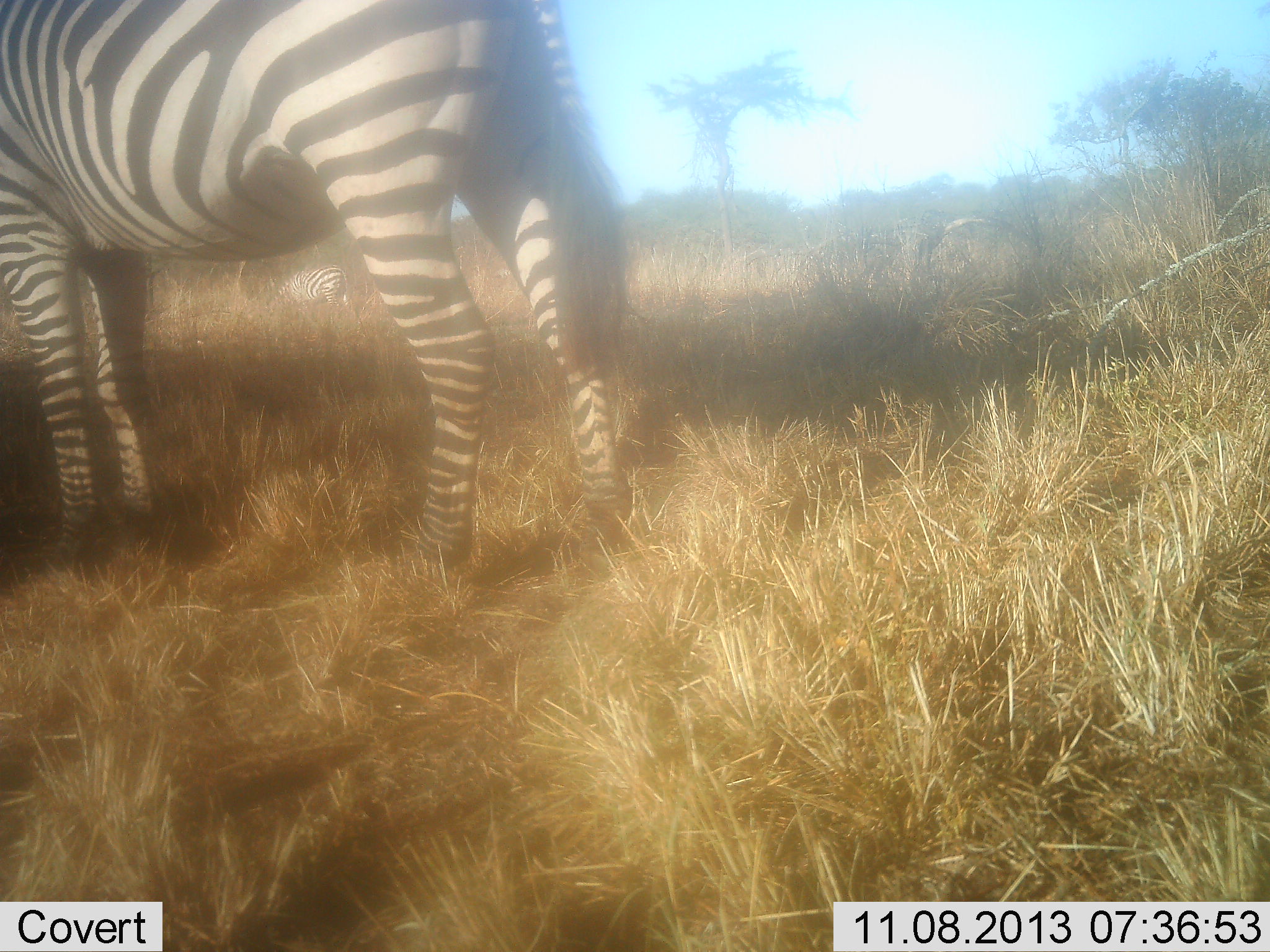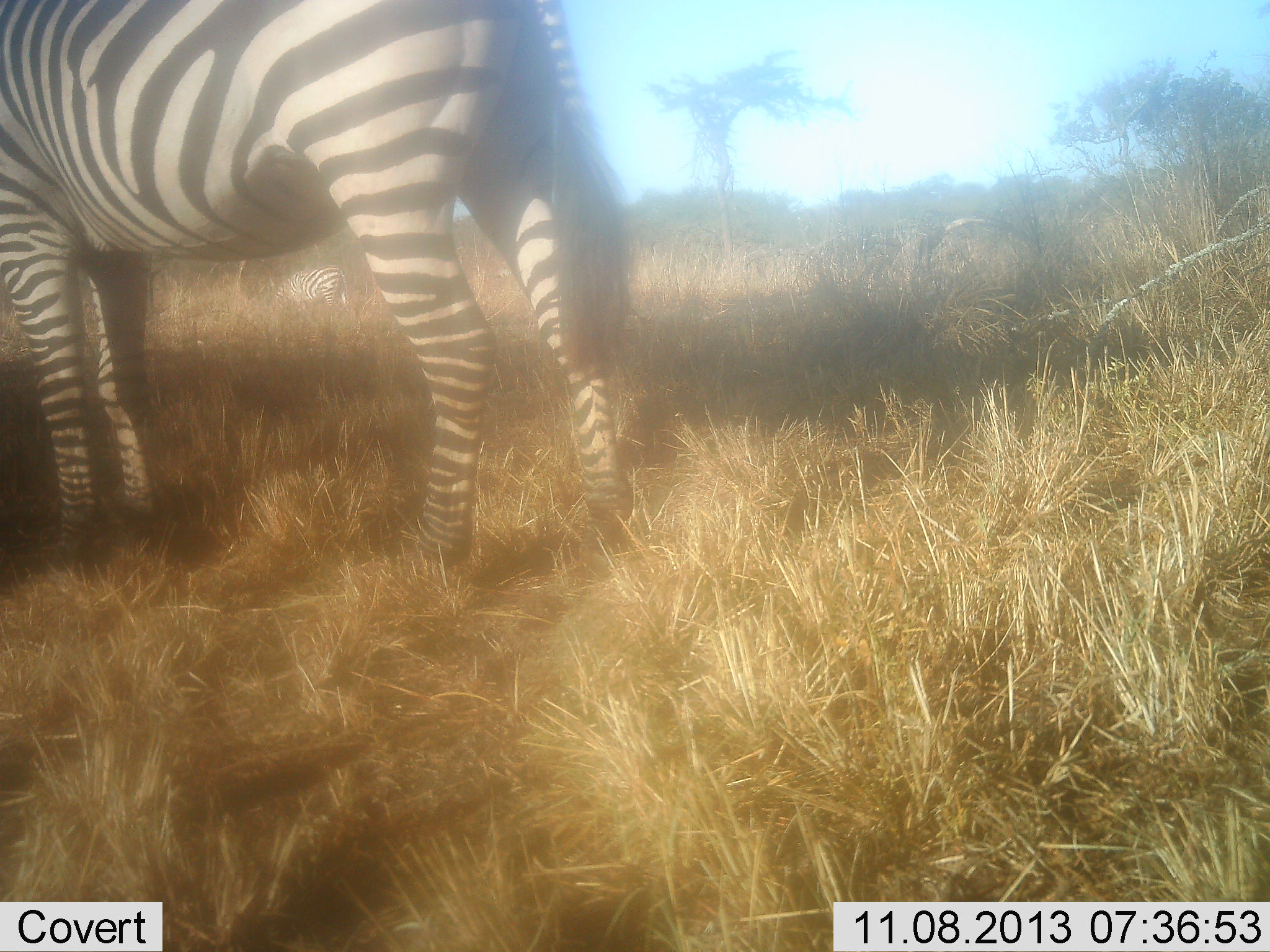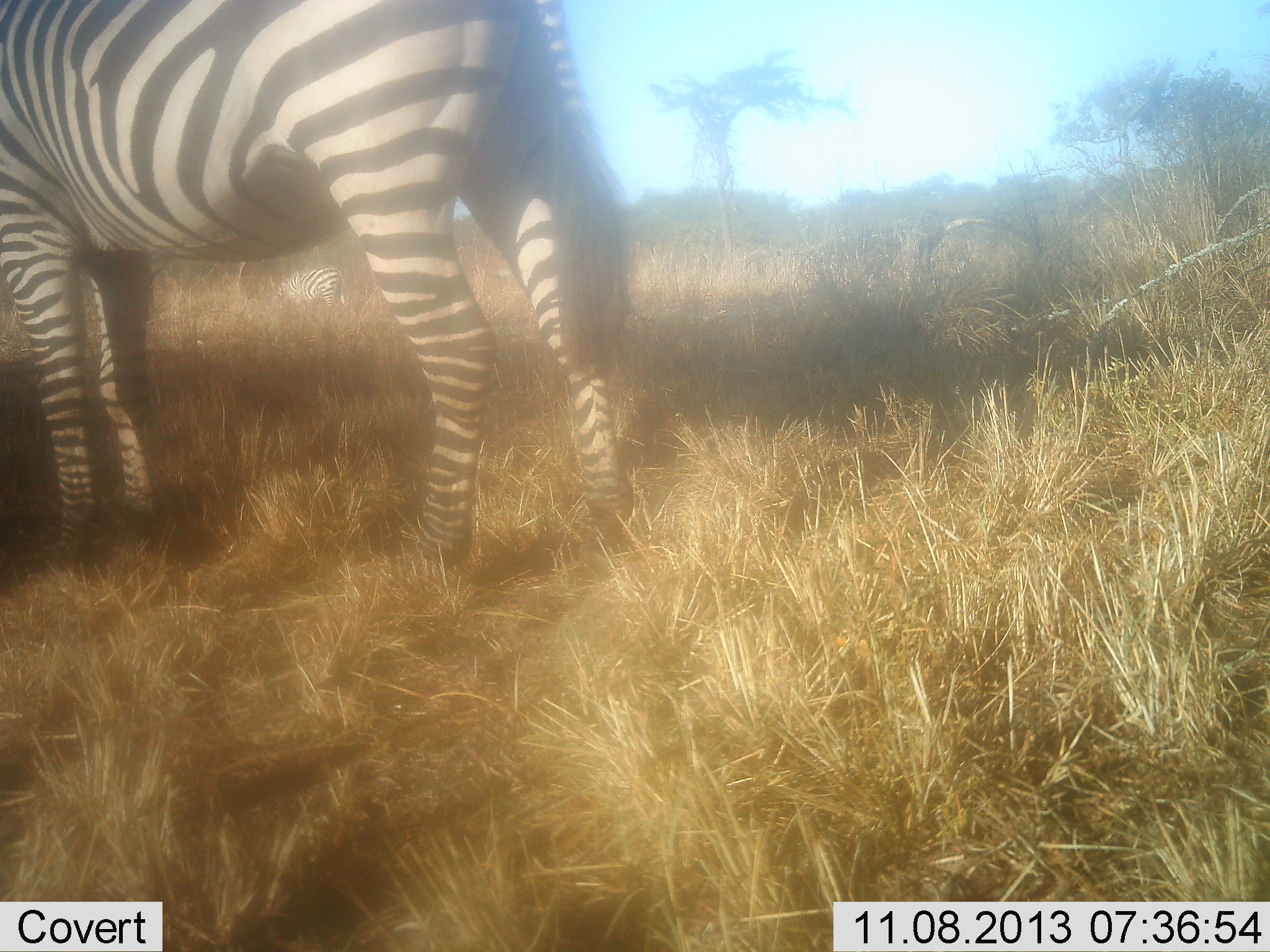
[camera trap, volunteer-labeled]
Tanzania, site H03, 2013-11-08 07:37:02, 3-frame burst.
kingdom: Animalia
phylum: Chordata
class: Mammalia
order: Perissodactyla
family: Equidae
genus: Equus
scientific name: Equus quagga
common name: plains zebra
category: zebra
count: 2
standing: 100%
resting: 0%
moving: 0%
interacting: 0%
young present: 0%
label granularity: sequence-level